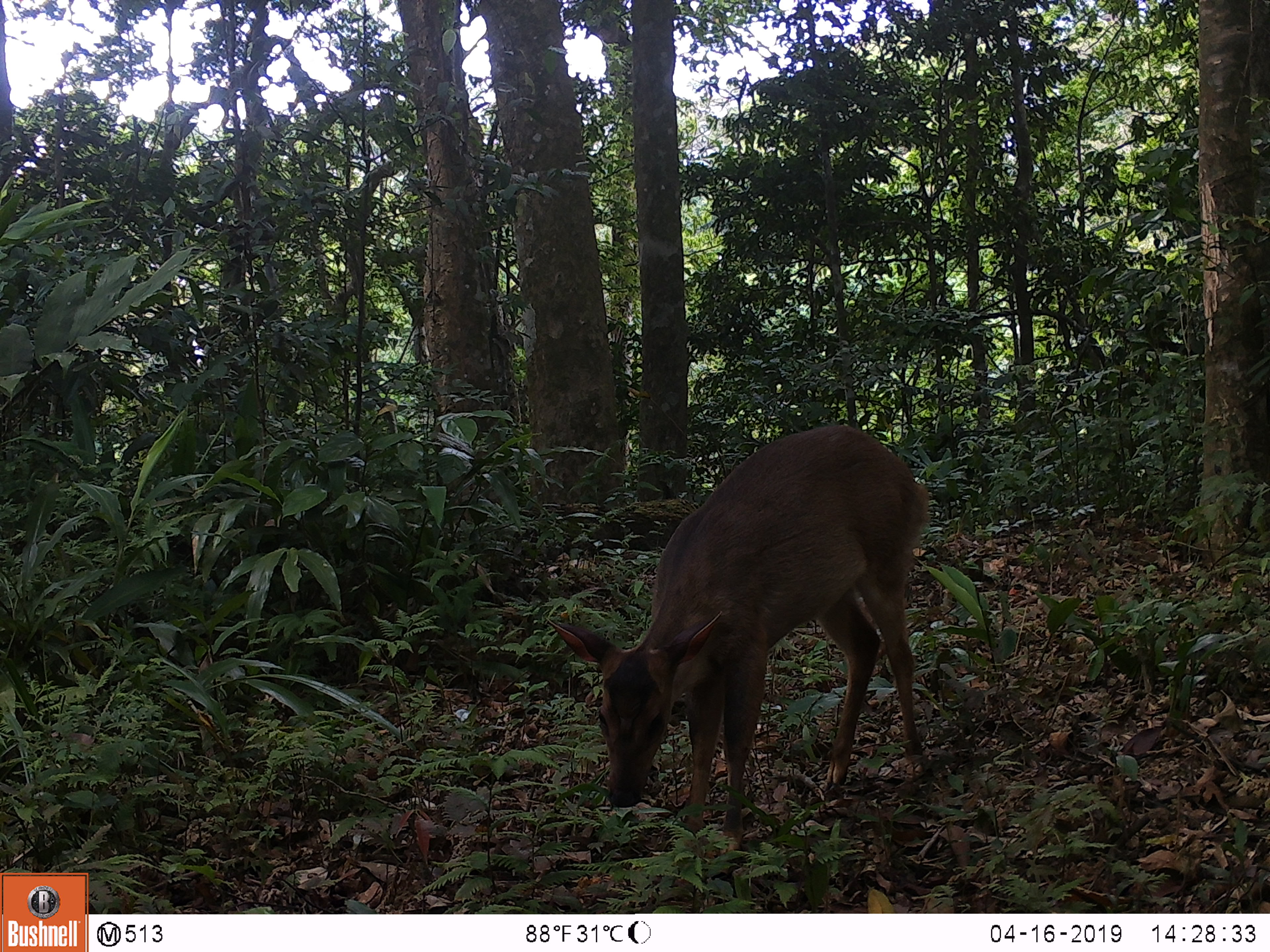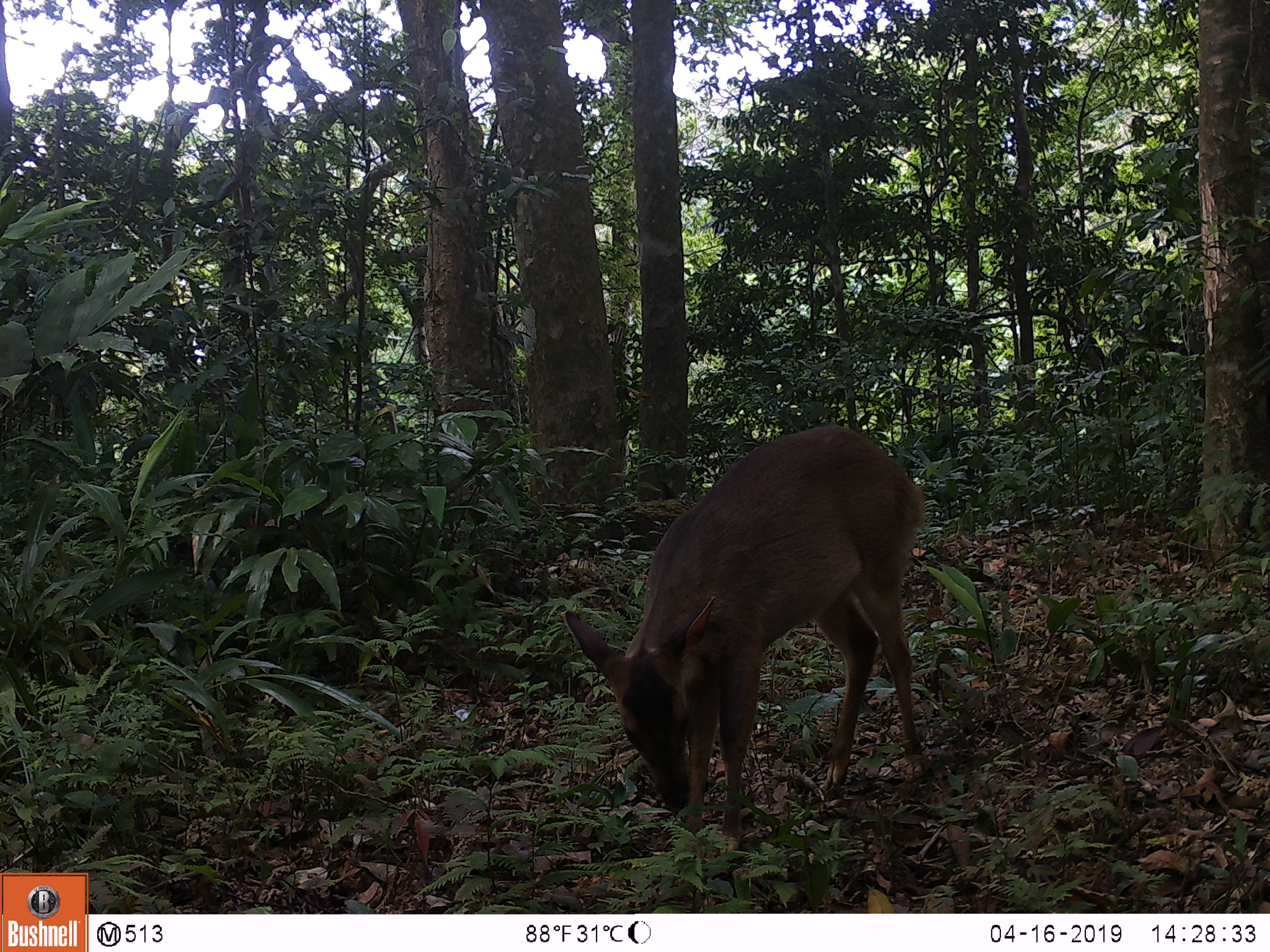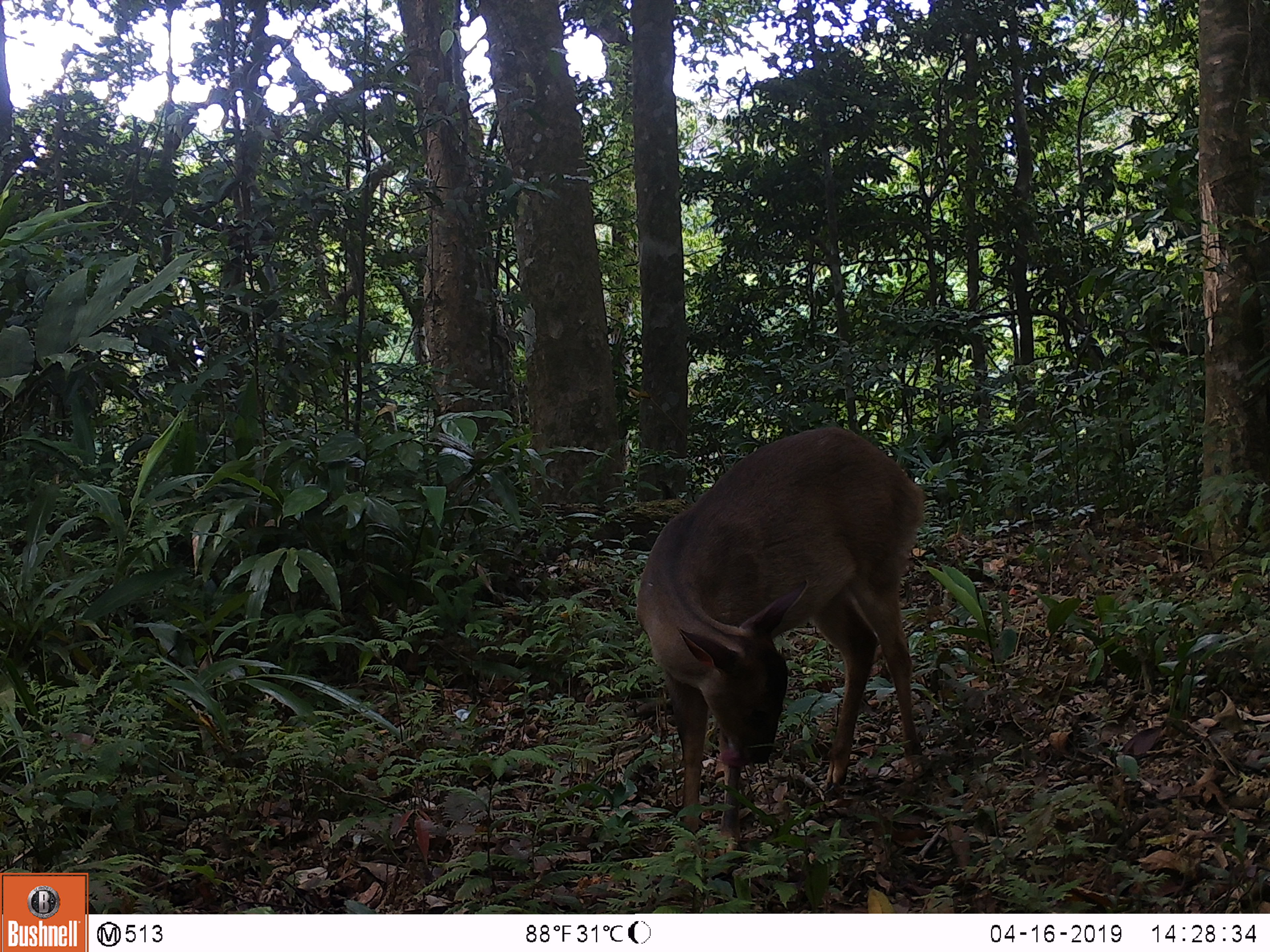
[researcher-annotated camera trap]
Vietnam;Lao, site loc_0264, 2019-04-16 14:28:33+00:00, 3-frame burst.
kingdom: Animalia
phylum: Chordata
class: Mammalia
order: Artiodactyla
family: Cervidae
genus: Muntiacus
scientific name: Muntiacus vuquangensis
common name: large-antlered muntjac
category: large antlered muntjac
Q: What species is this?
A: Large antlered muntjac (large-antlered muntjac) (Muntiacus vuquangensis).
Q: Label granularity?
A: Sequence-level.